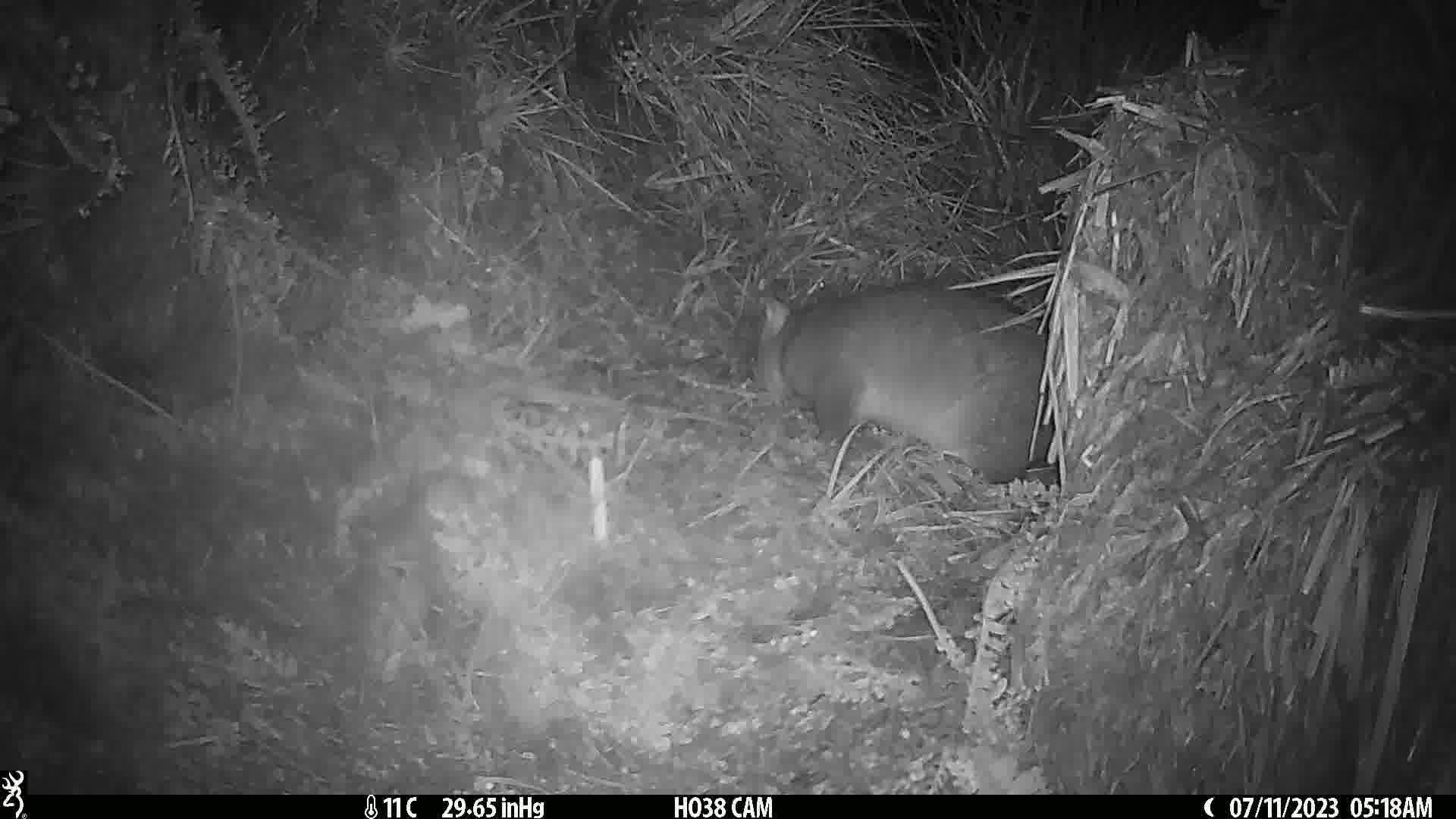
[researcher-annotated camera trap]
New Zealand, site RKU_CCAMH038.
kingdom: Animalia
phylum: Chordata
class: Mammalia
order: Diprotodontia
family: Phalangeridae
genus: Trichosurus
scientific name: Trichosurus vulpecula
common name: common brushtail possum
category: possum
Possum (common brushtail possum) (Trichosurus vulpecula).